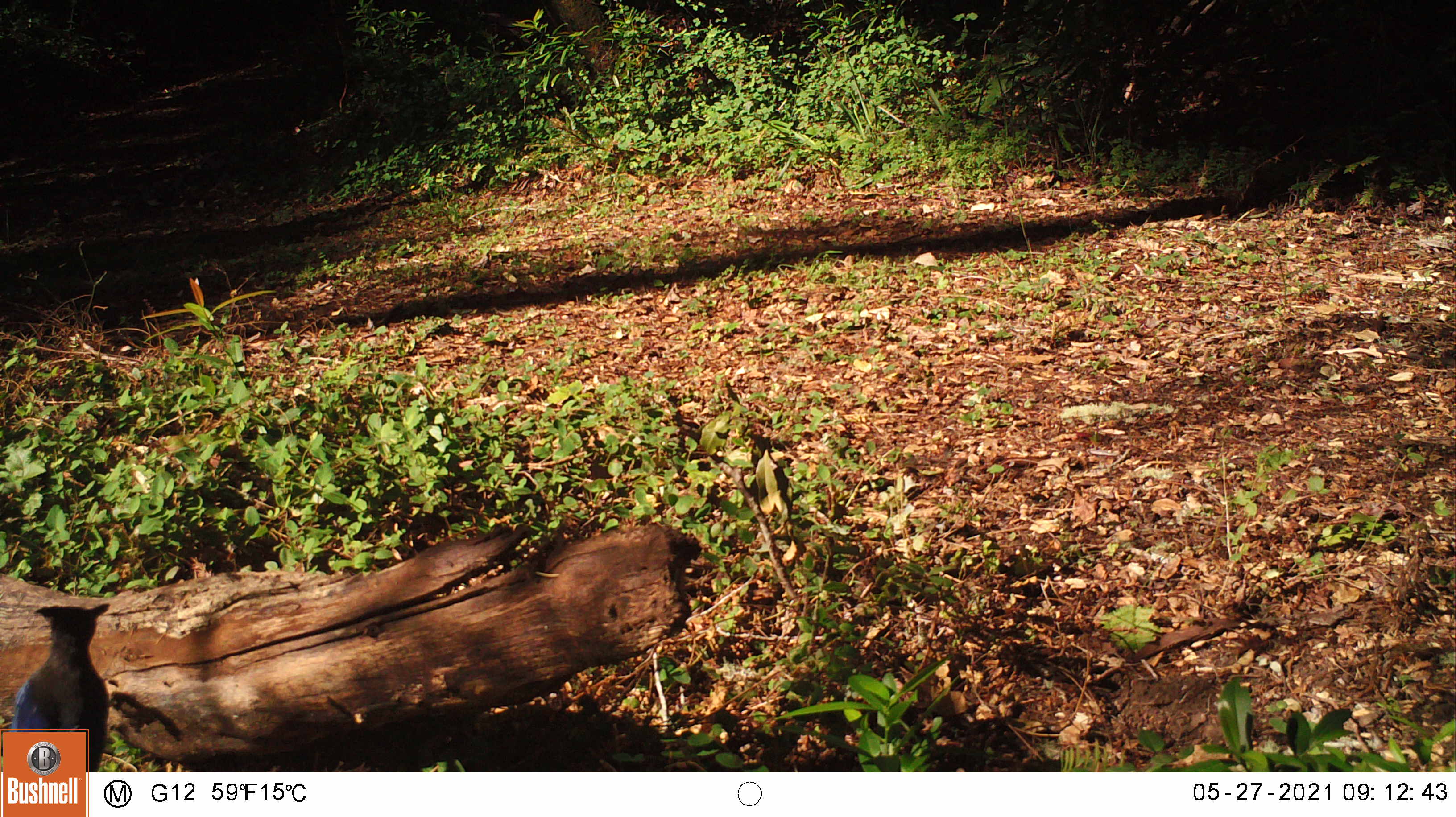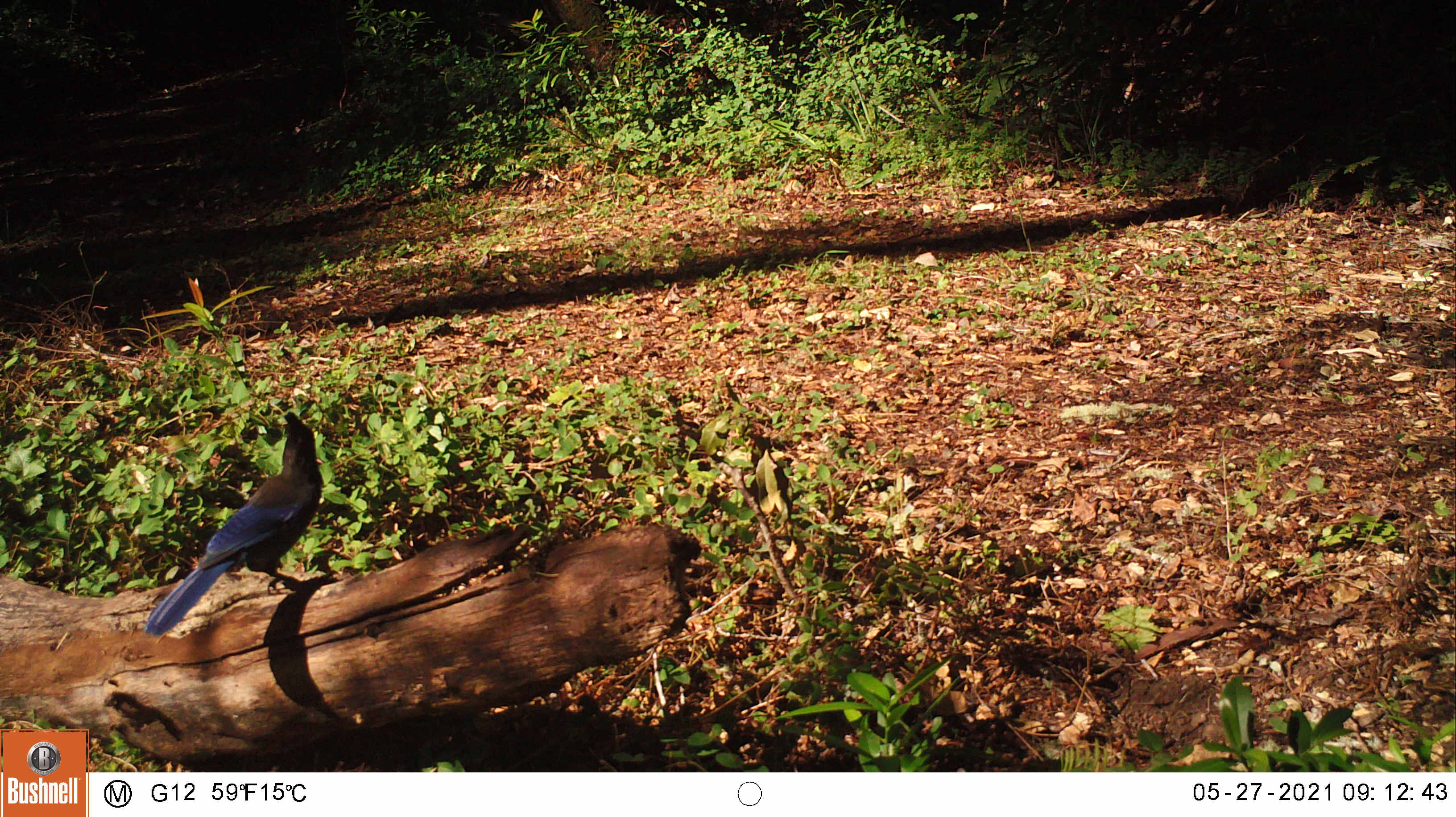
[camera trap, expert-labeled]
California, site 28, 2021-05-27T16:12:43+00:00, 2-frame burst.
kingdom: Animalia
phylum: Chordata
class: Aves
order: Passeriformes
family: Corvidae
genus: Cyanocitta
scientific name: Cyanocitta stelleri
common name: steller's jay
Steller's jay (Cyanocitta stelleri).